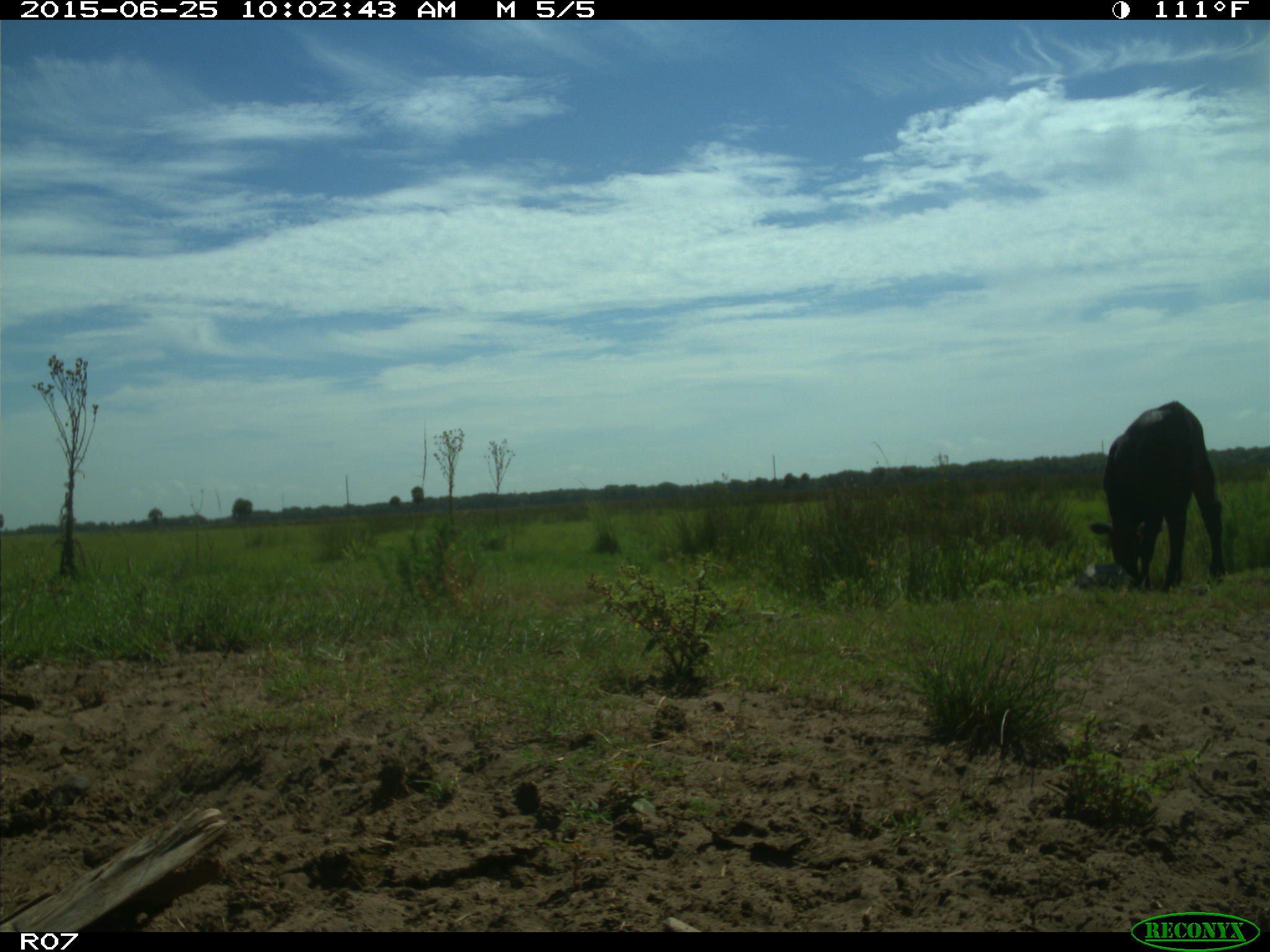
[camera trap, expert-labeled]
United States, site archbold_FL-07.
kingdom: Animalia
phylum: Chordata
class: Mammalia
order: Artiodactyla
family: Bovidae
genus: Bos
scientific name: Bos taurus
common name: domestic cow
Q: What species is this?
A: Bos taurus (domestic cow).